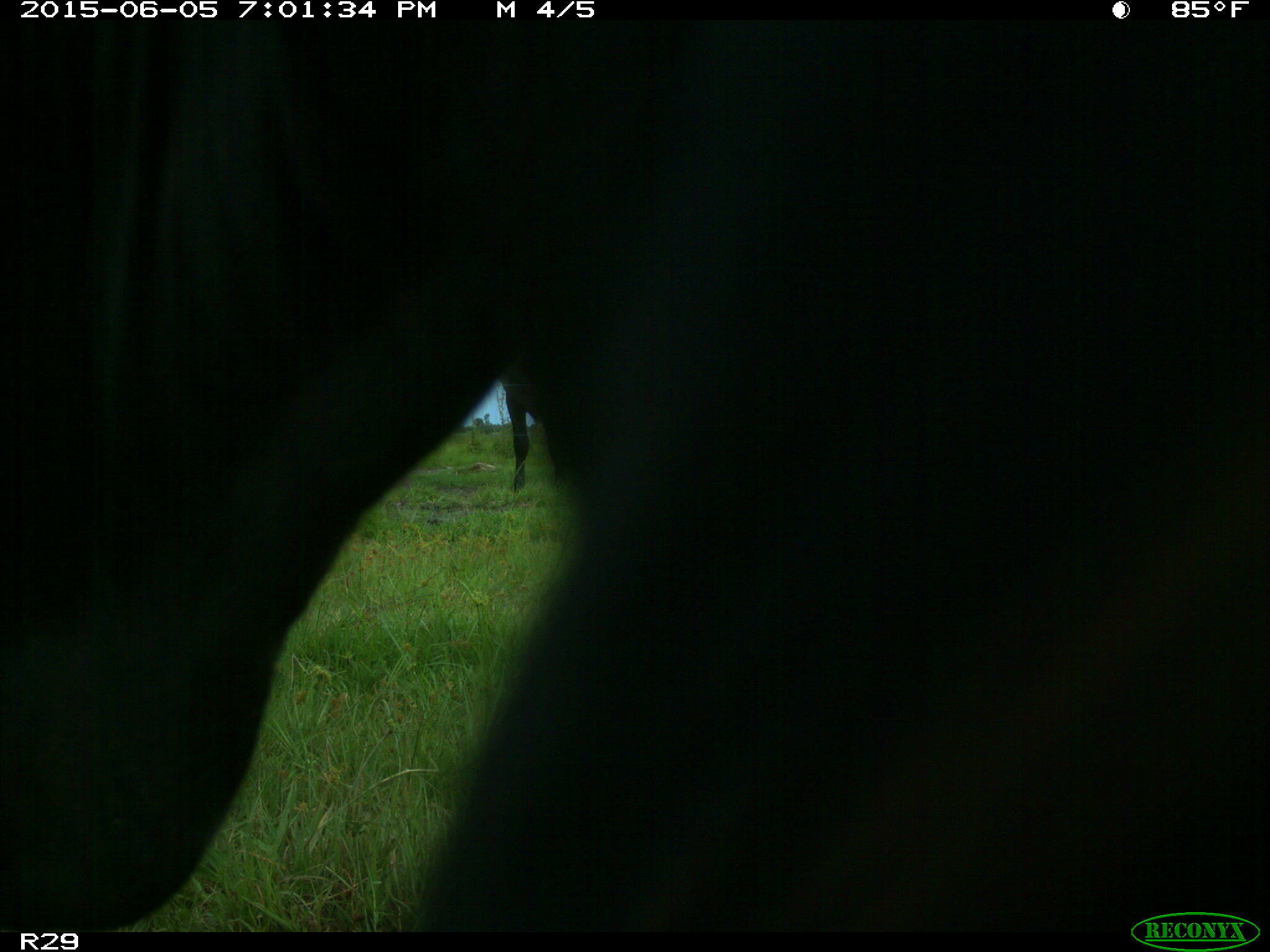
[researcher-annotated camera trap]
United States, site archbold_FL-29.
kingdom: Animalia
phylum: Chordata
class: Mammalia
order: Artiodactyla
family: Bovidae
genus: Bos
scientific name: Bos taurus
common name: domestic cow